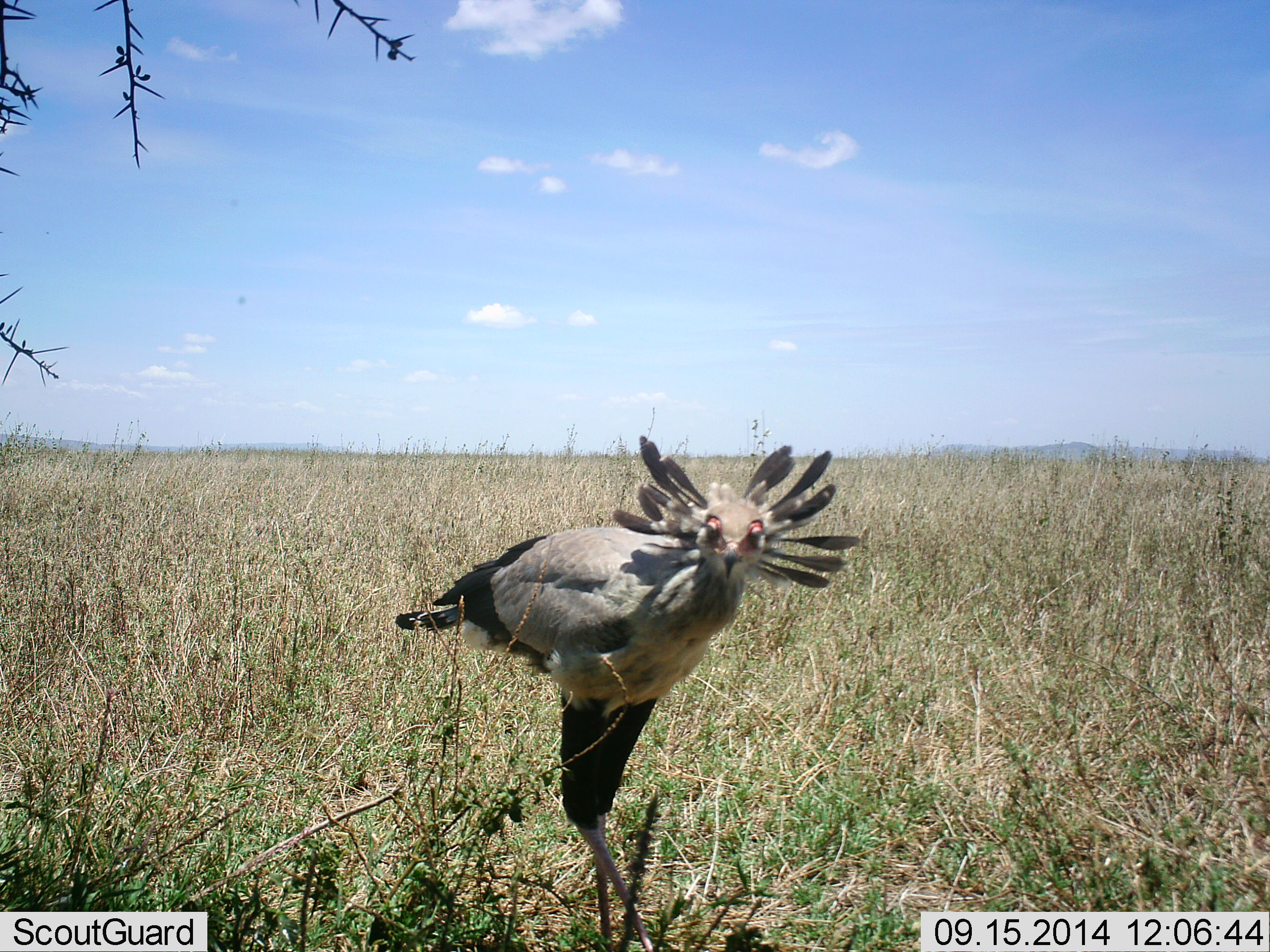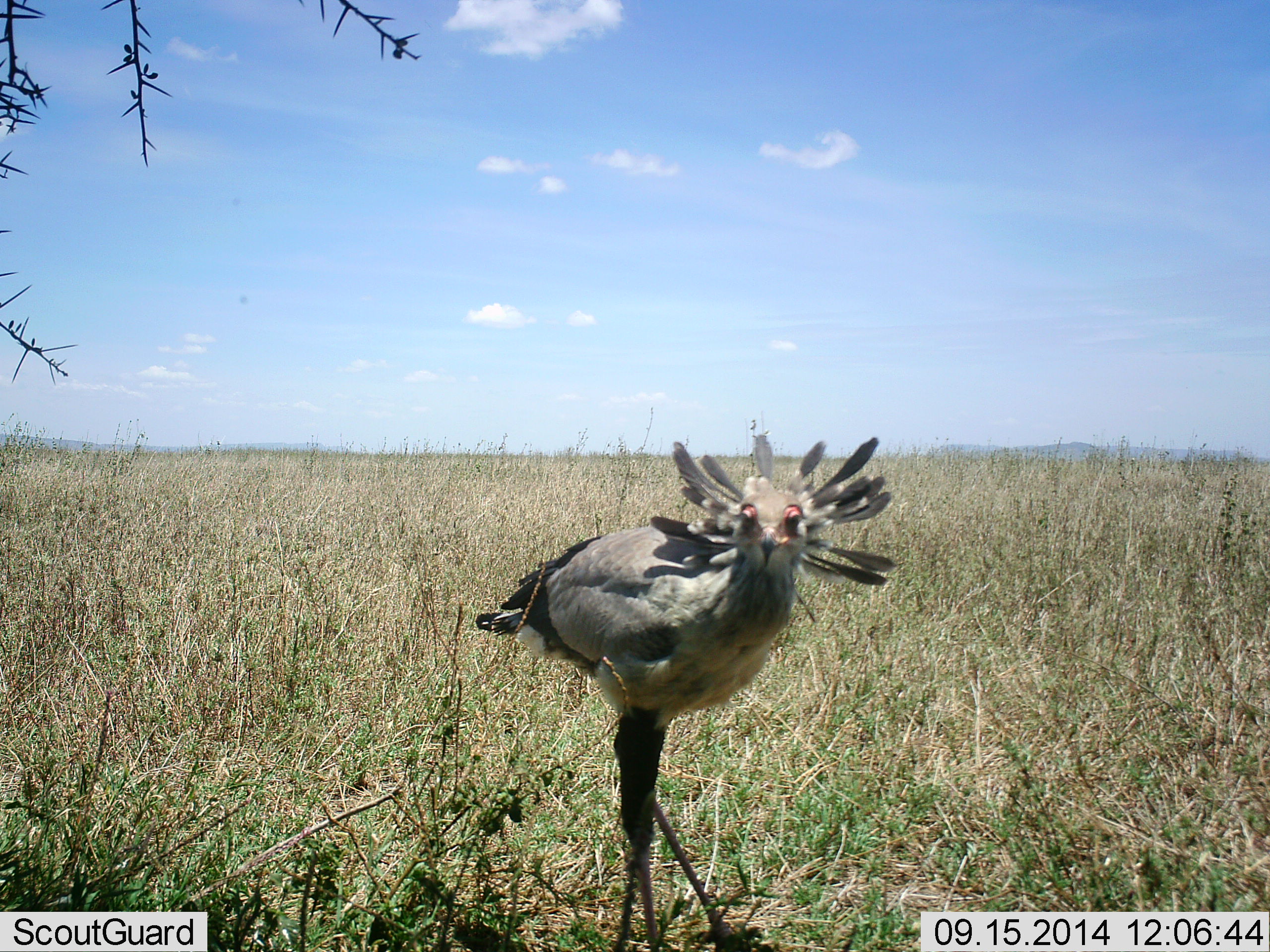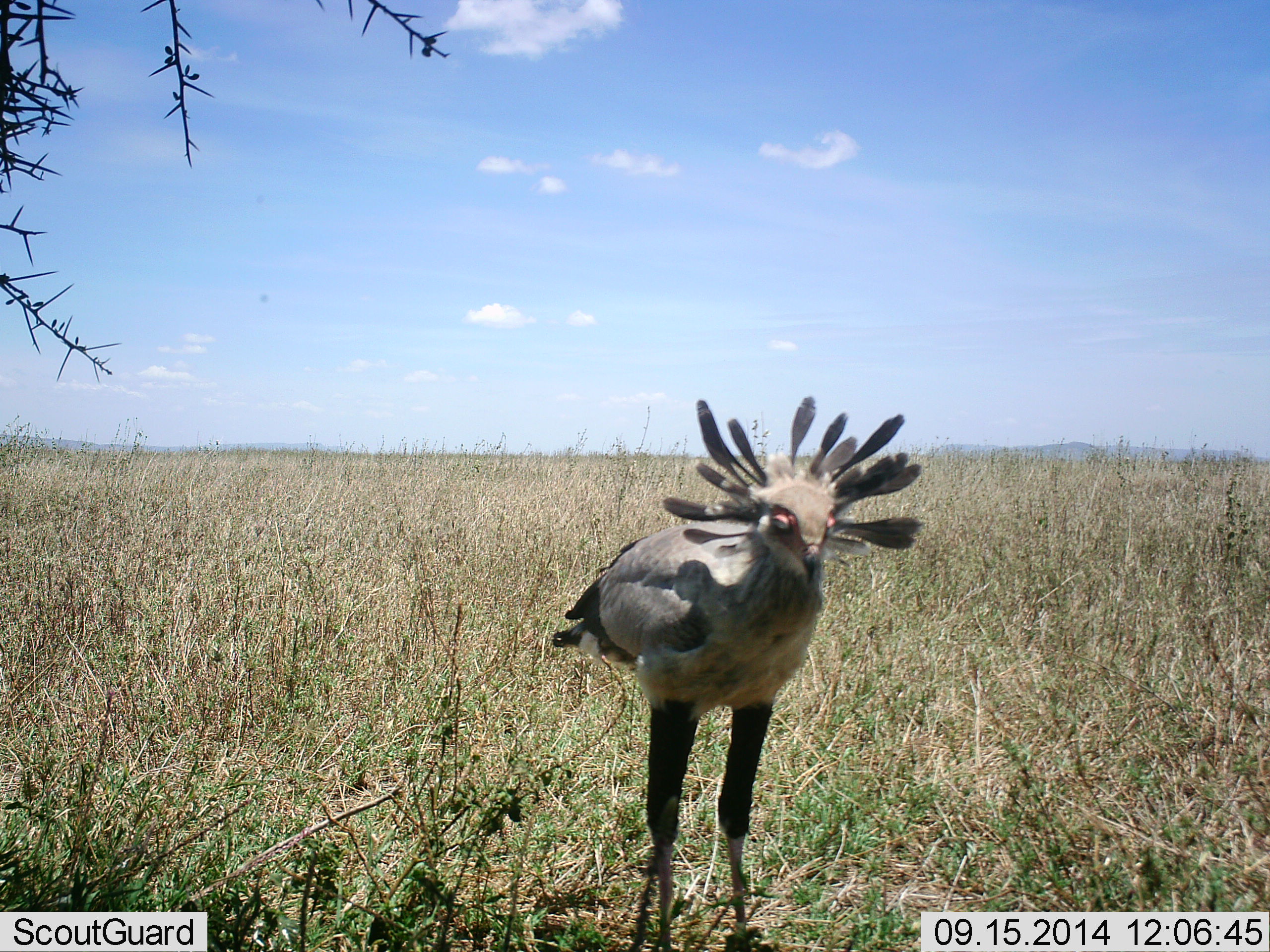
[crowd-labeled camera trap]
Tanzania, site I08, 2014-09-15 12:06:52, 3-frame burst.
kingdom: Animalia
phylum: Chordata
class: Aves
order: Accipitriformes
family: Sagittariidae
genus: Sagittarius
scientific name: Sagittarius serpentarius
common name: secretary bird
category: secretarybird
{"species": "secretarybird (secretary bird) (Sagittarius serpentarius)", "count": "1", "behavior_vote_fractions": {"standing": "70%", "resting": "0%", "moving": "30%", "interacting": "10%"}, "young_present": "0%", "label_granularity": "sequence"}